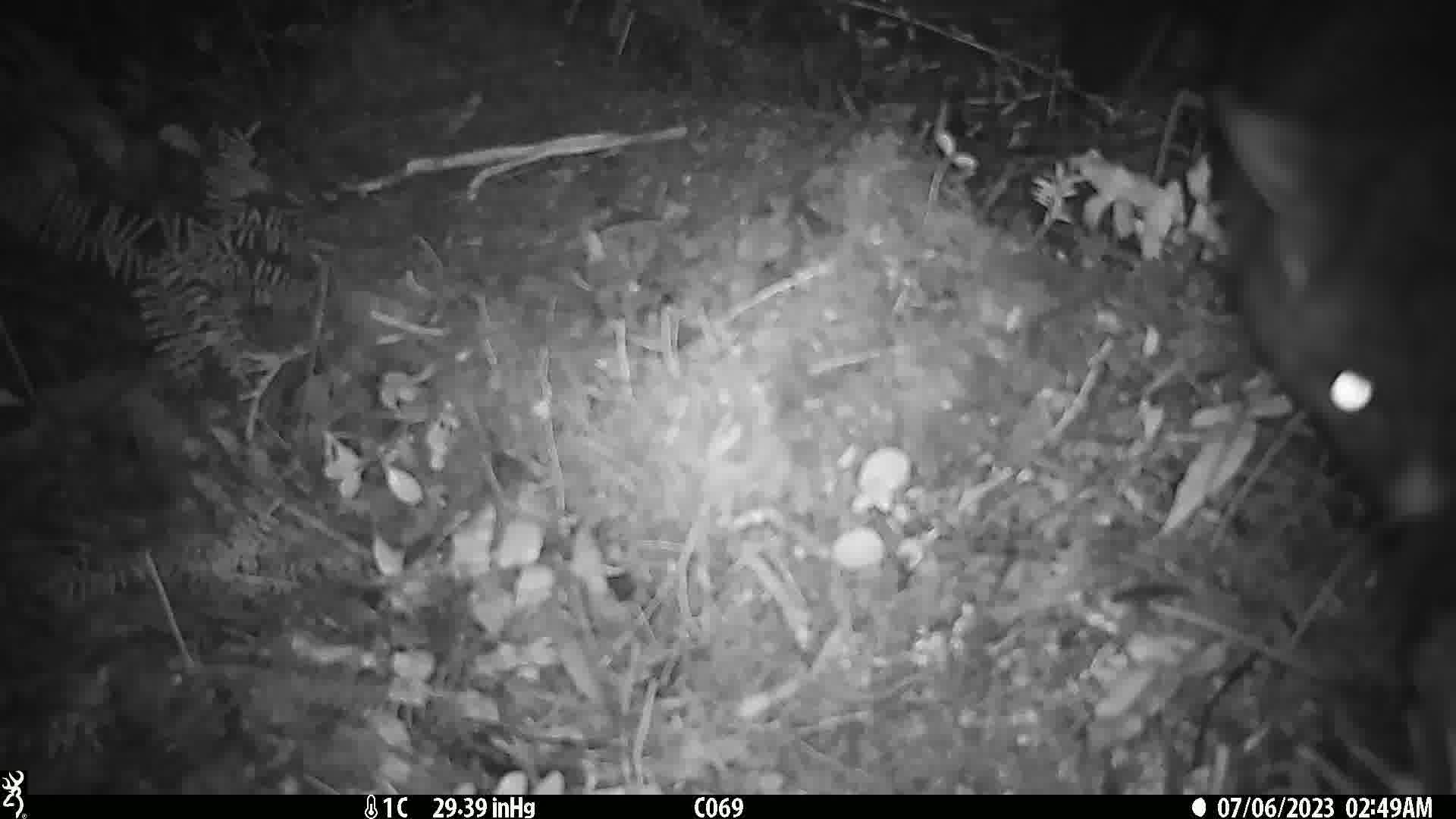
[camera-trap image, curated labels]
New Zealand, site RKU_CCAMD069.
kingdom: Animalia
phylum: Chordata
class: Mammalia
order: Diprotodontia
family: Phalangeridae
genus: Trichosurus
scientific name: Trichosurus vulpecula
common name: common brushtail possum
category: possum